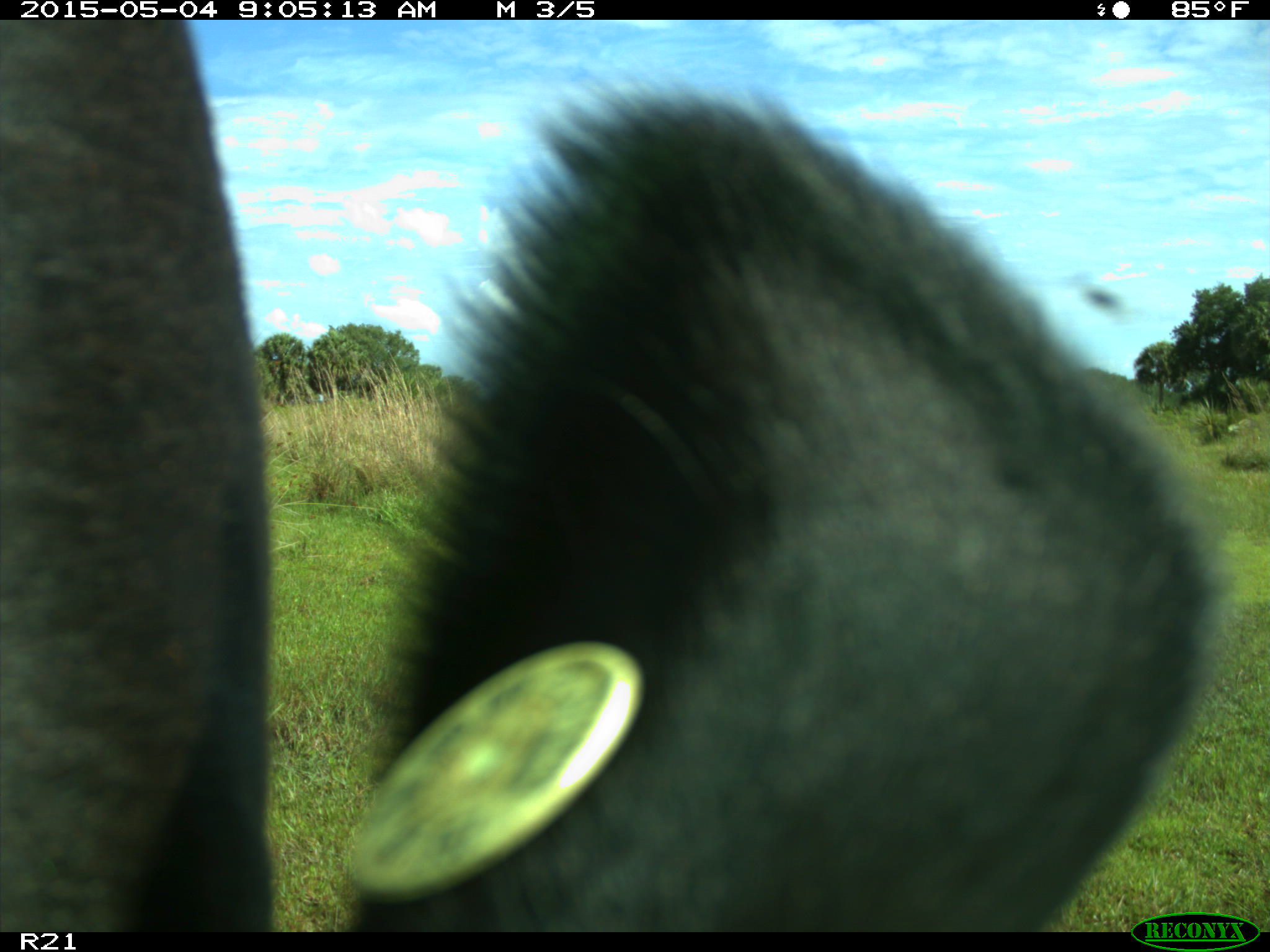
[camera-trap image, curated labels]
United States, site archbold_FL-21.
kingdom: Animalia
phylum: Chordata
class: Mammalia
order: Artiodactyla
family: Bovidae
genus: Bos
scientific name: Bos taurus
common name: domestic cow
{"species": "Bos taurus (domestic cow)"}